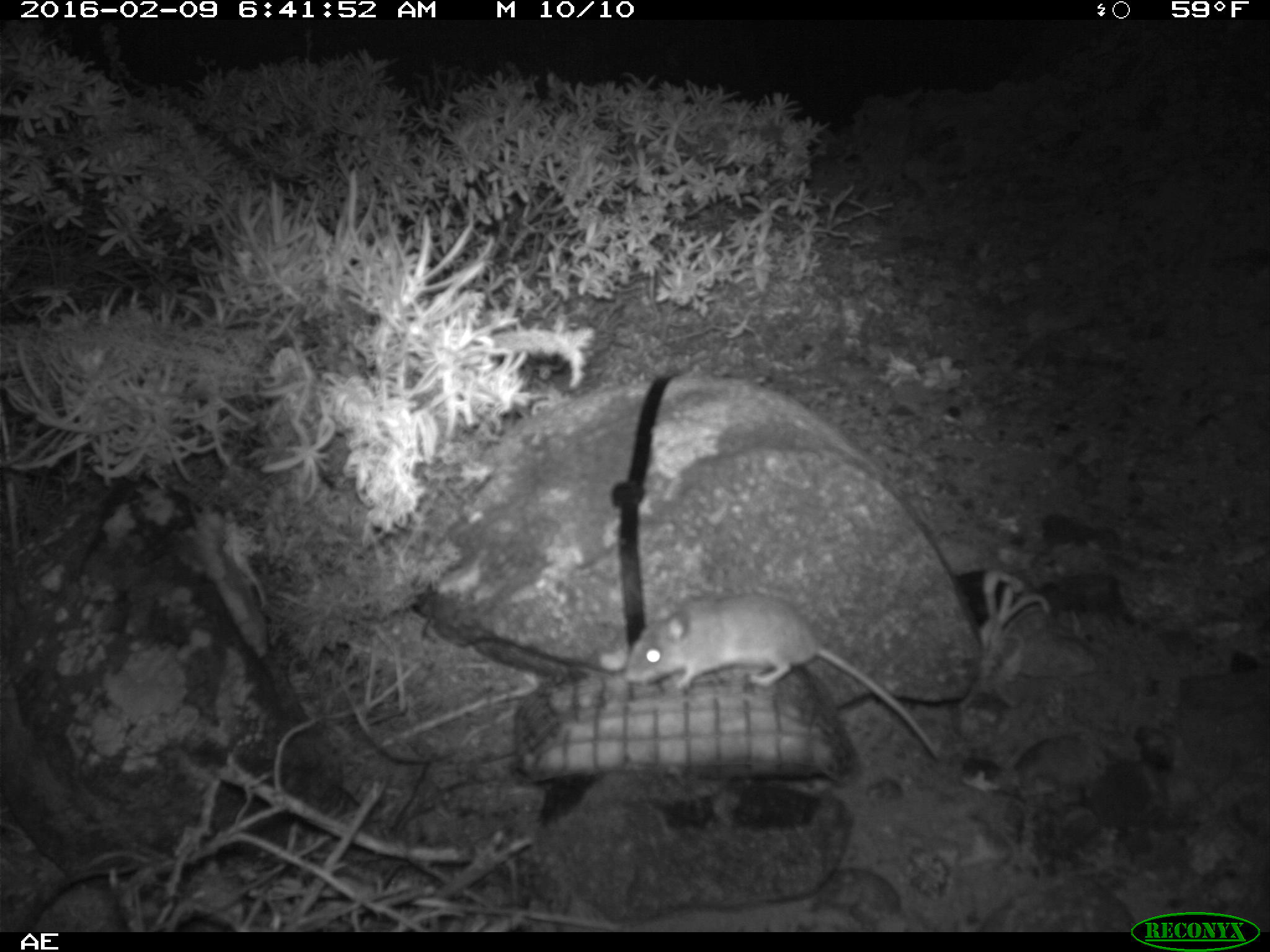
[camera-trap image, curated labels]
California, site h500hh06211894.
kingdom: Animalia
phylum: Chordata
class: Mammalia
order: Rodentia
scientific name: Rodentia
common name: rodent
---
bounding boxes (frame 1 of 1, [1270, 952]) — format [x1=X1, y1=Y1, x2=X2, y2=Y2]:
rodent: [x1=624, y1=591, x2=939, y2=760]